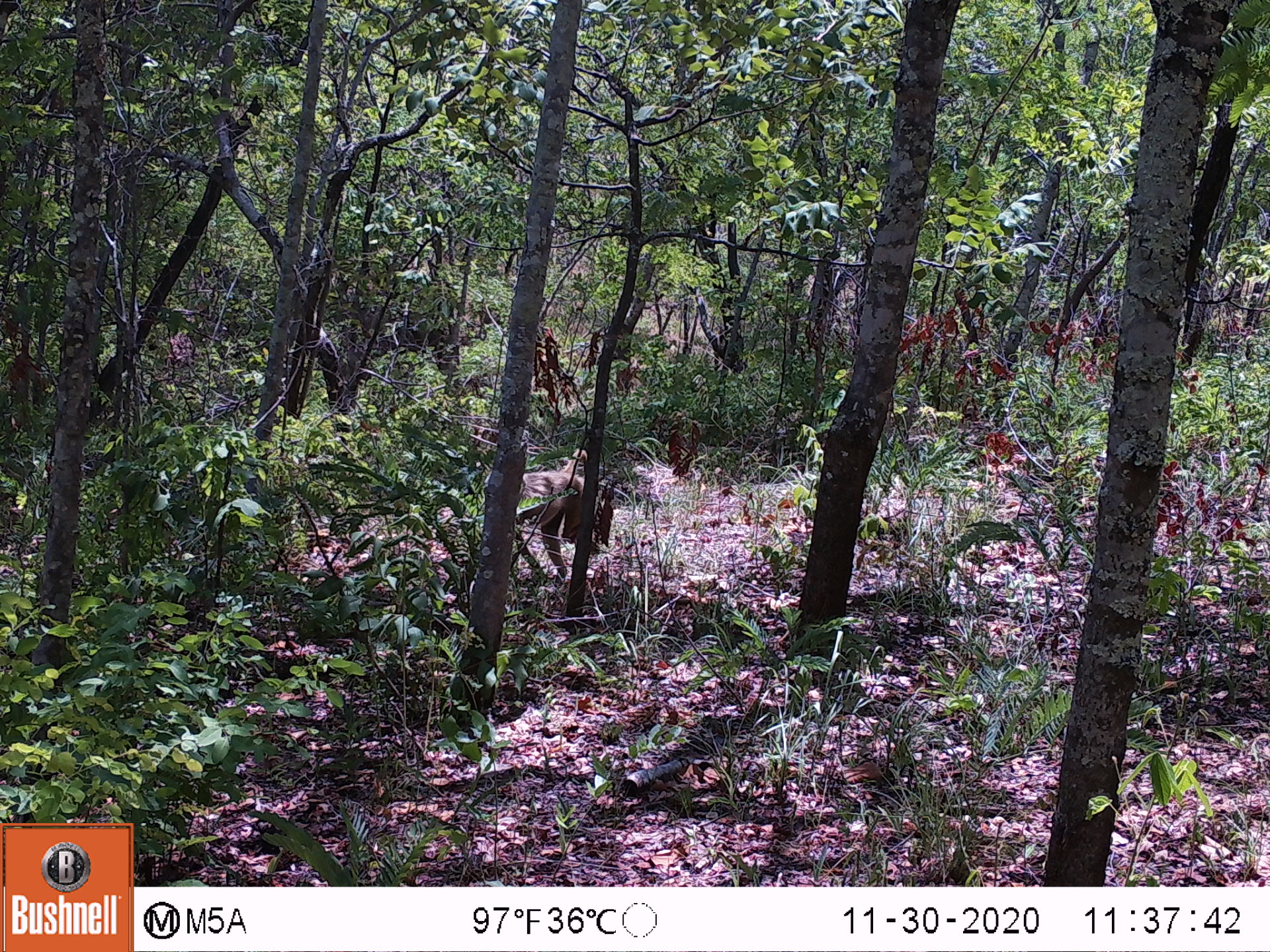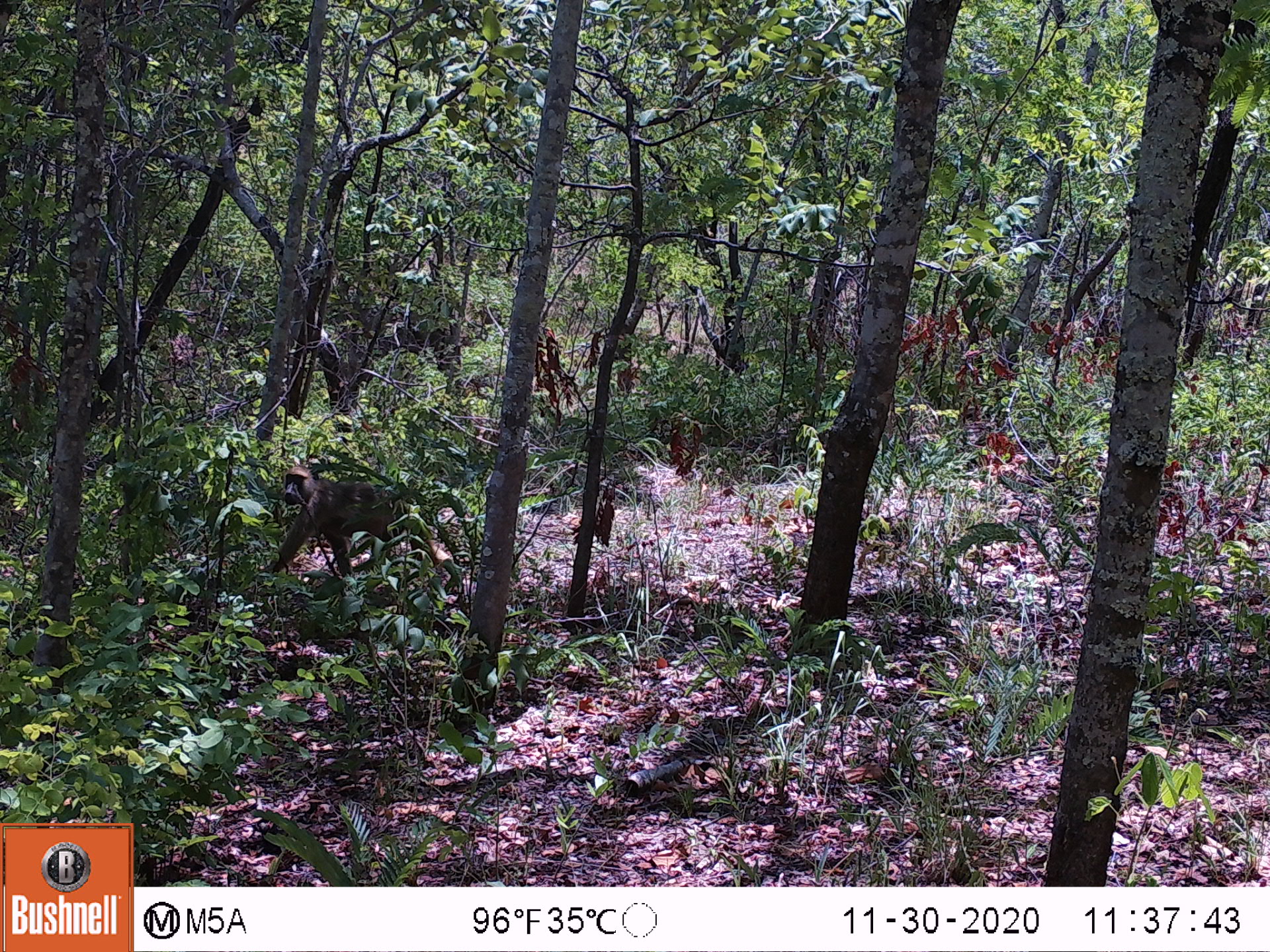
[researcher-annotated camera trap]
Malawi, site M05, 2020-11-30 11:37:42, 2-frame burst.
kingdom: Animalia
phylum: Chordata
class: Mammalia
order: Primates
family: Cercopithecidae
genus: Papio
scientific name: Papio cynocephalus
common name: yellow baboon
Yellow baboon (Papio cynocephalus), count 1.